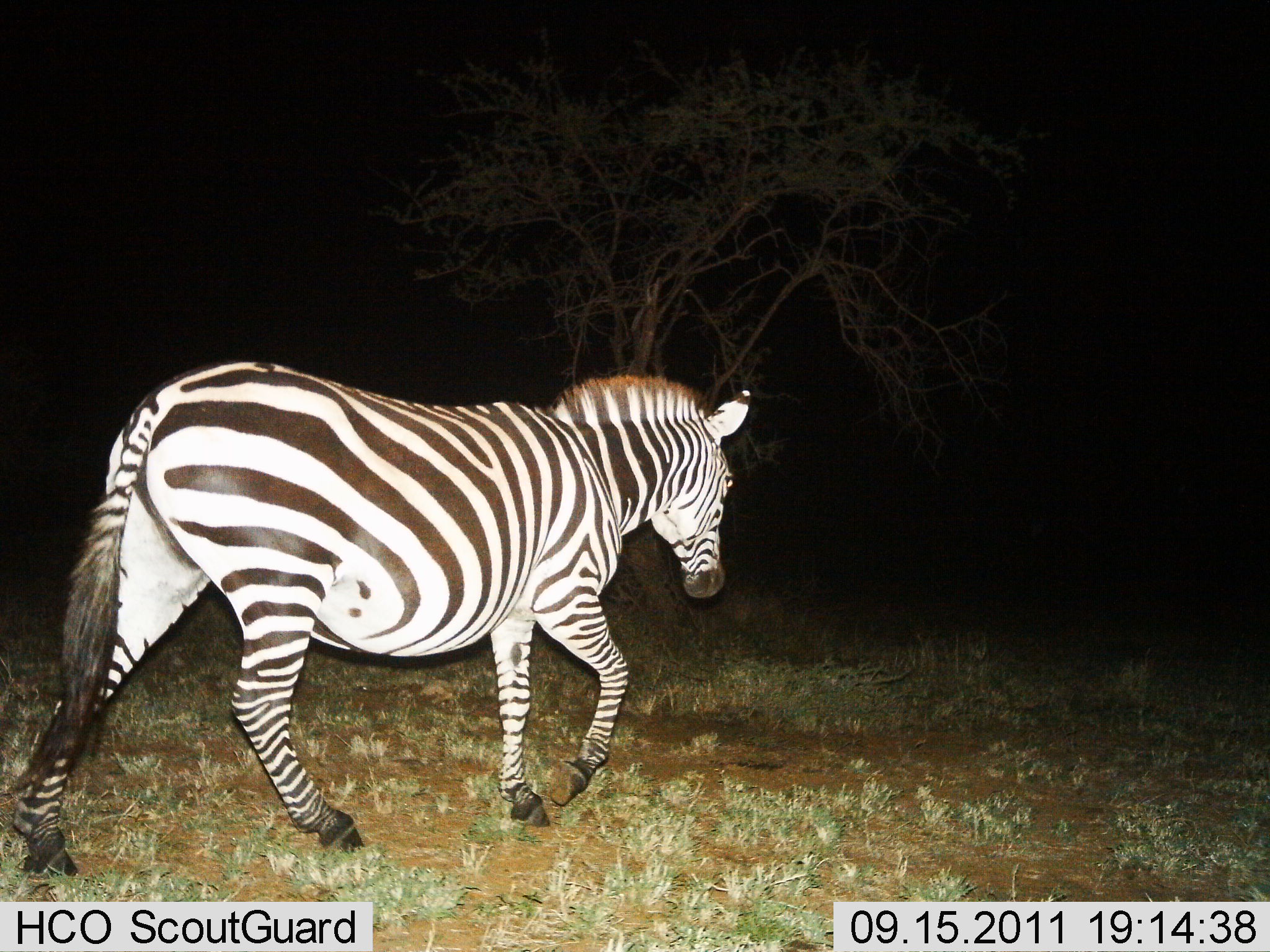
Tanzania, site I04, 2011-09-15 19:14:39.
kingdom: Animalia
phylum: Chordata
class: Mammalia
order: Perissodactyla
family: Equidae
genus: Equus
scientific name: Equus quagga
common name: plains zebra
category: zebra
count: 1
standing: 7%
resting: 0%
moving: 93%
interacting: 0%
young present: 0%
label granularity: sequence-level